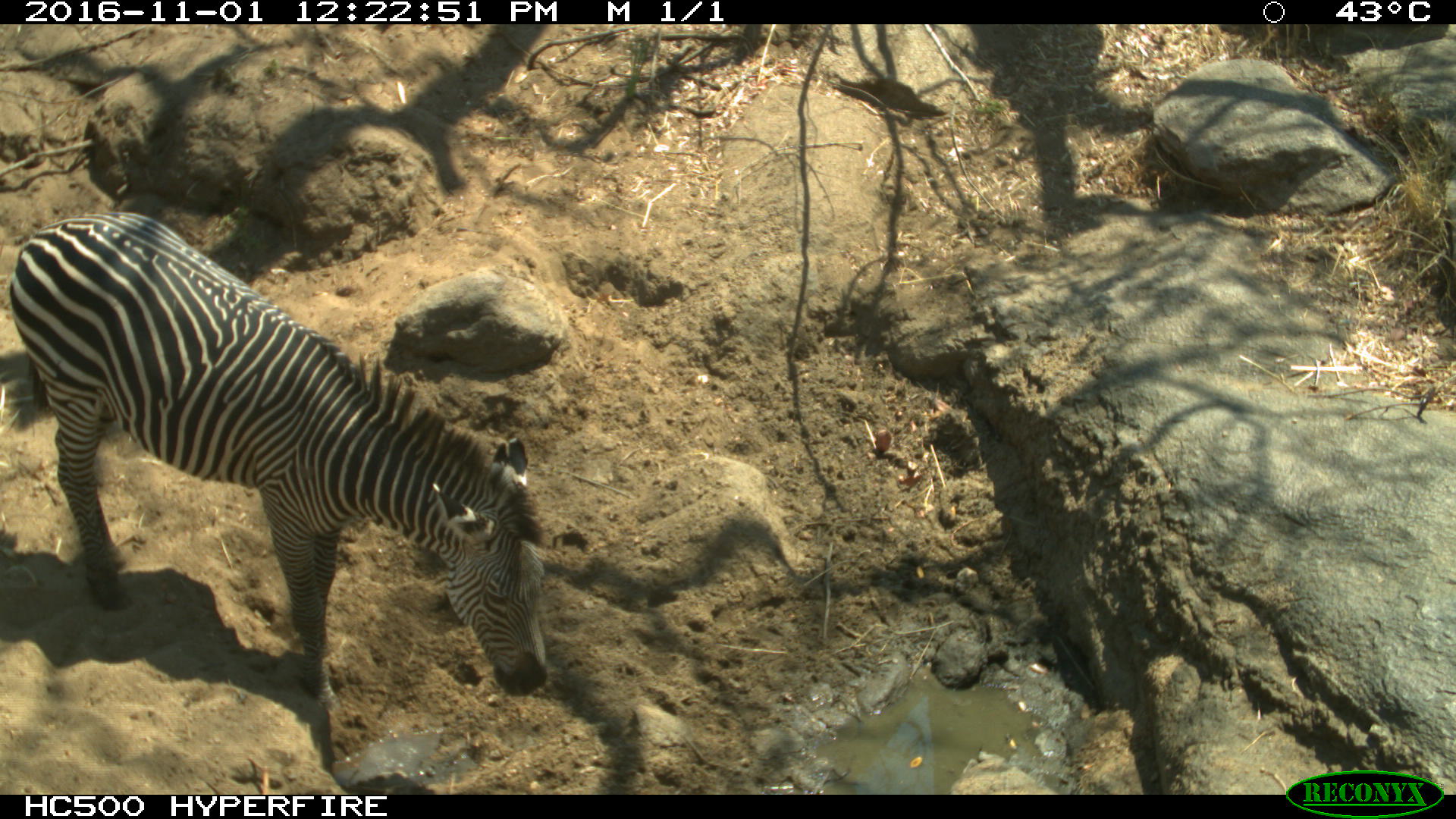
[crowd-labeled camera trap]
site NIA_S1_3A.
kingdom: Animalia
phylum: Chordata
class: Mammalia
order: Perissodactyla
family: Equidae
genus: Equus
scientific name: Equus quagga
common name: plains zebra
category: zebraplains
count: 1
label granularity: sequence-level